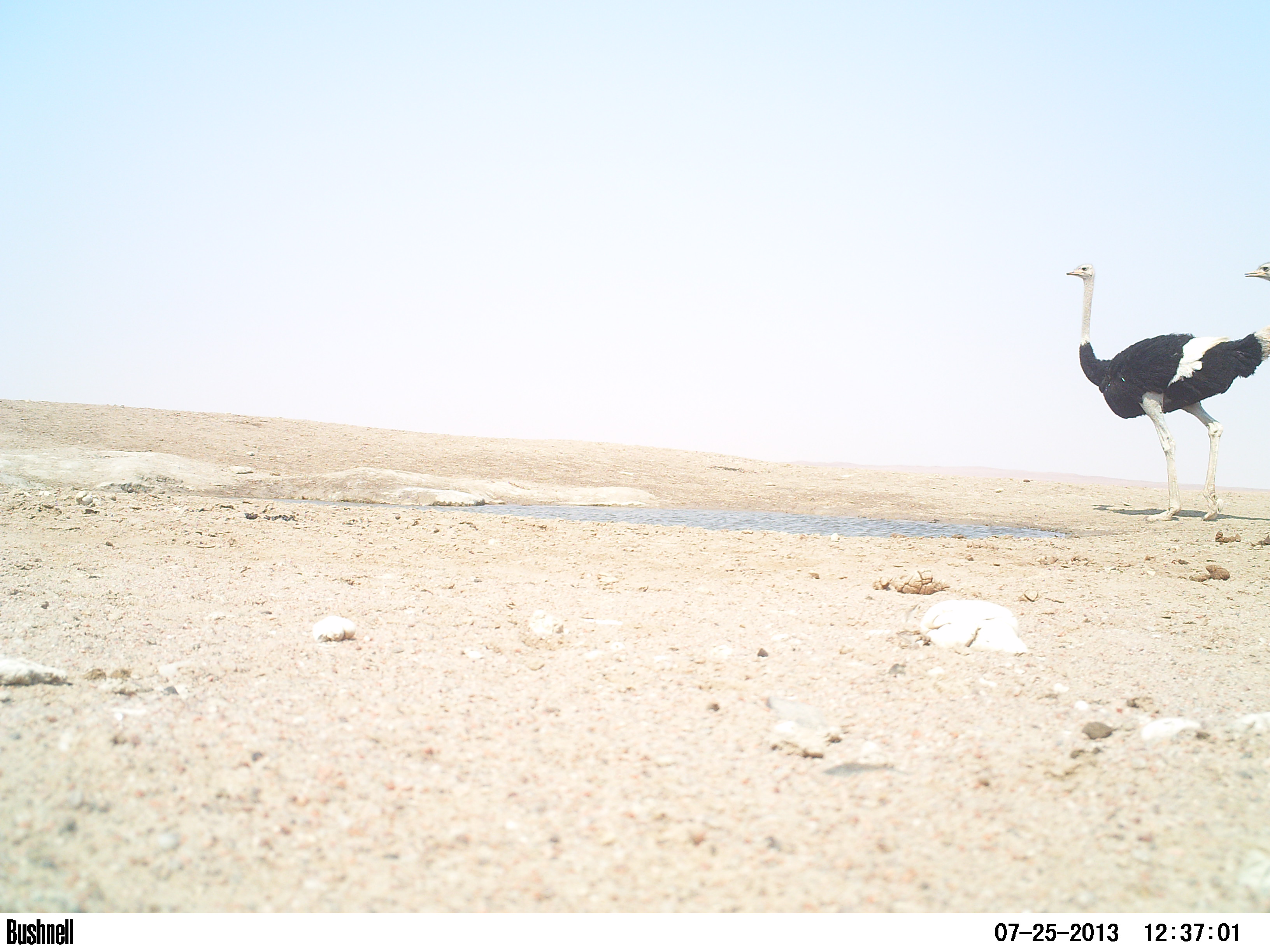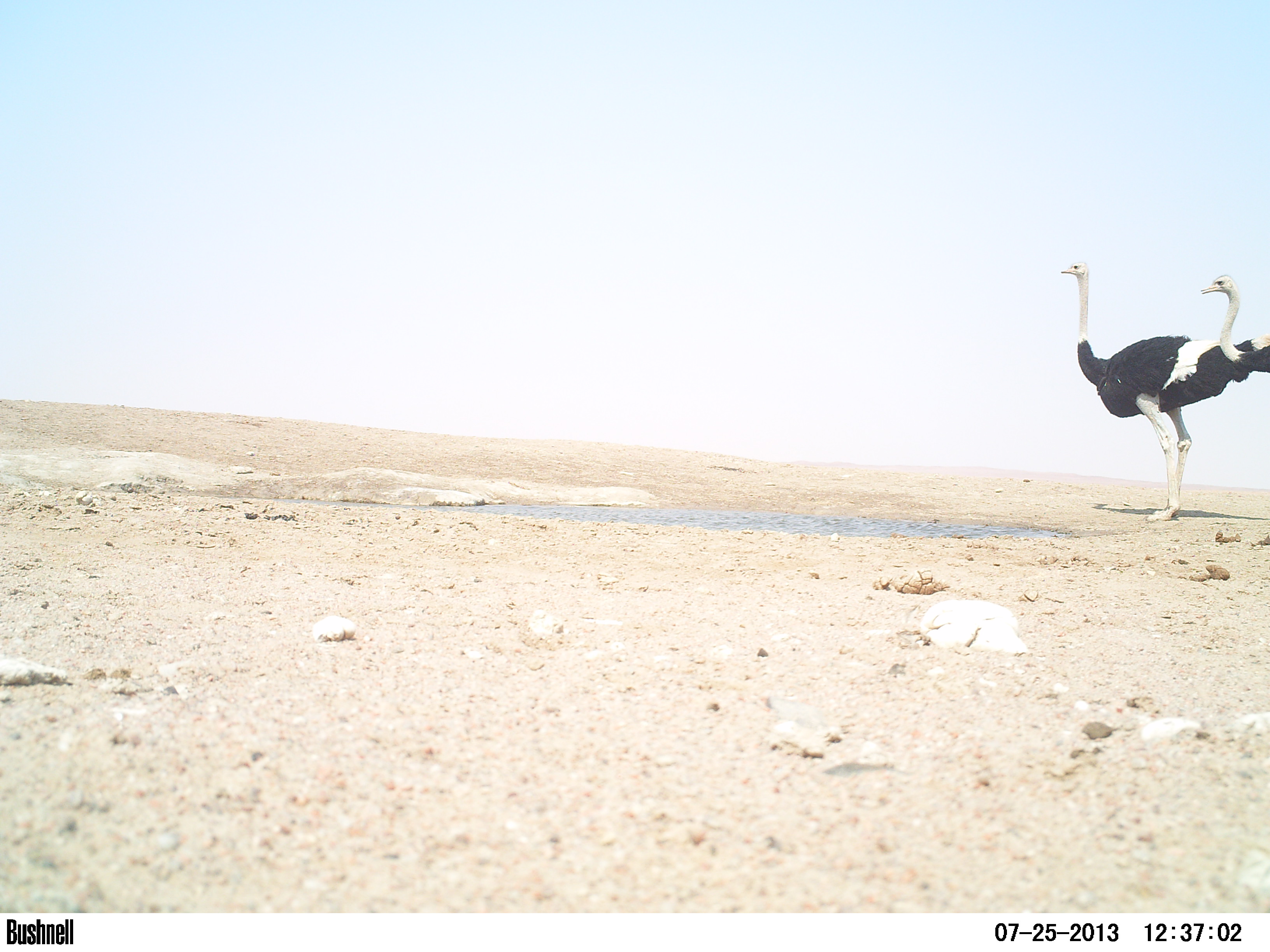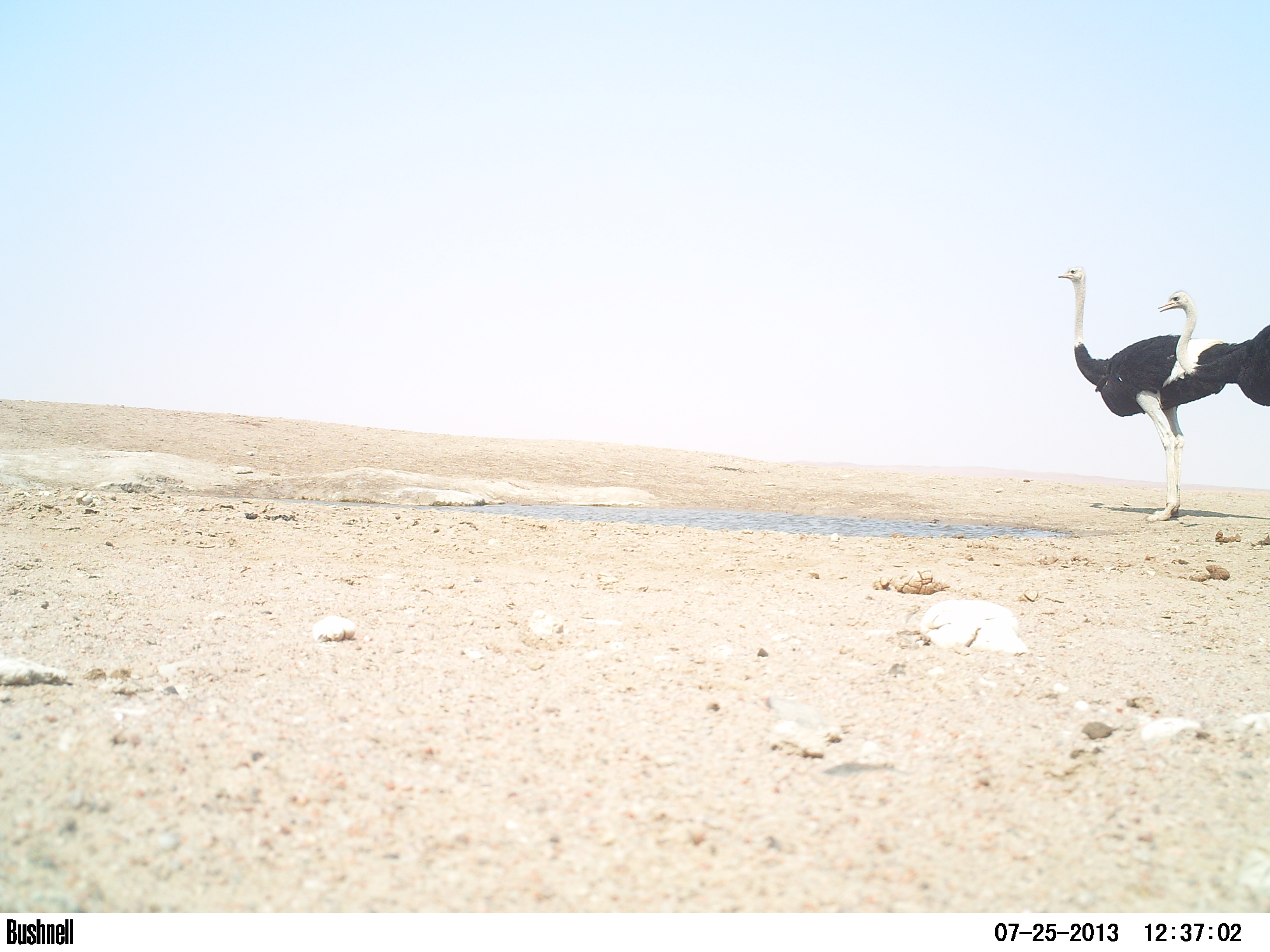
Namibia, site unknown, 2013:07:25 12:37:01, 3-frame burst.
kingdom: Animalia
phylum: Chordata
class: Aves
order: Struthioniformes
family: Struthionidae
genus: Struthio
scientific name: Struthio camelus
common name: common ostrich